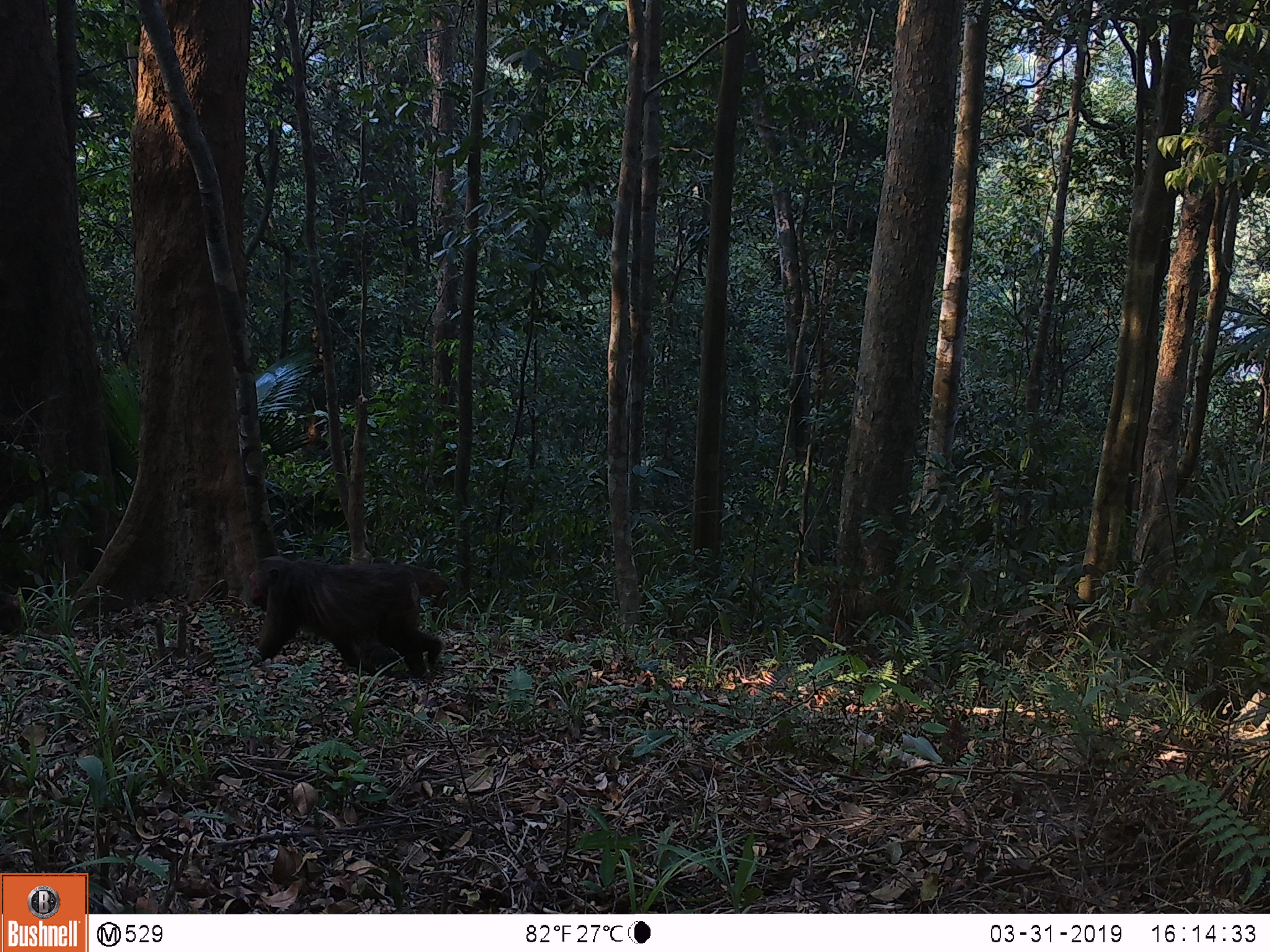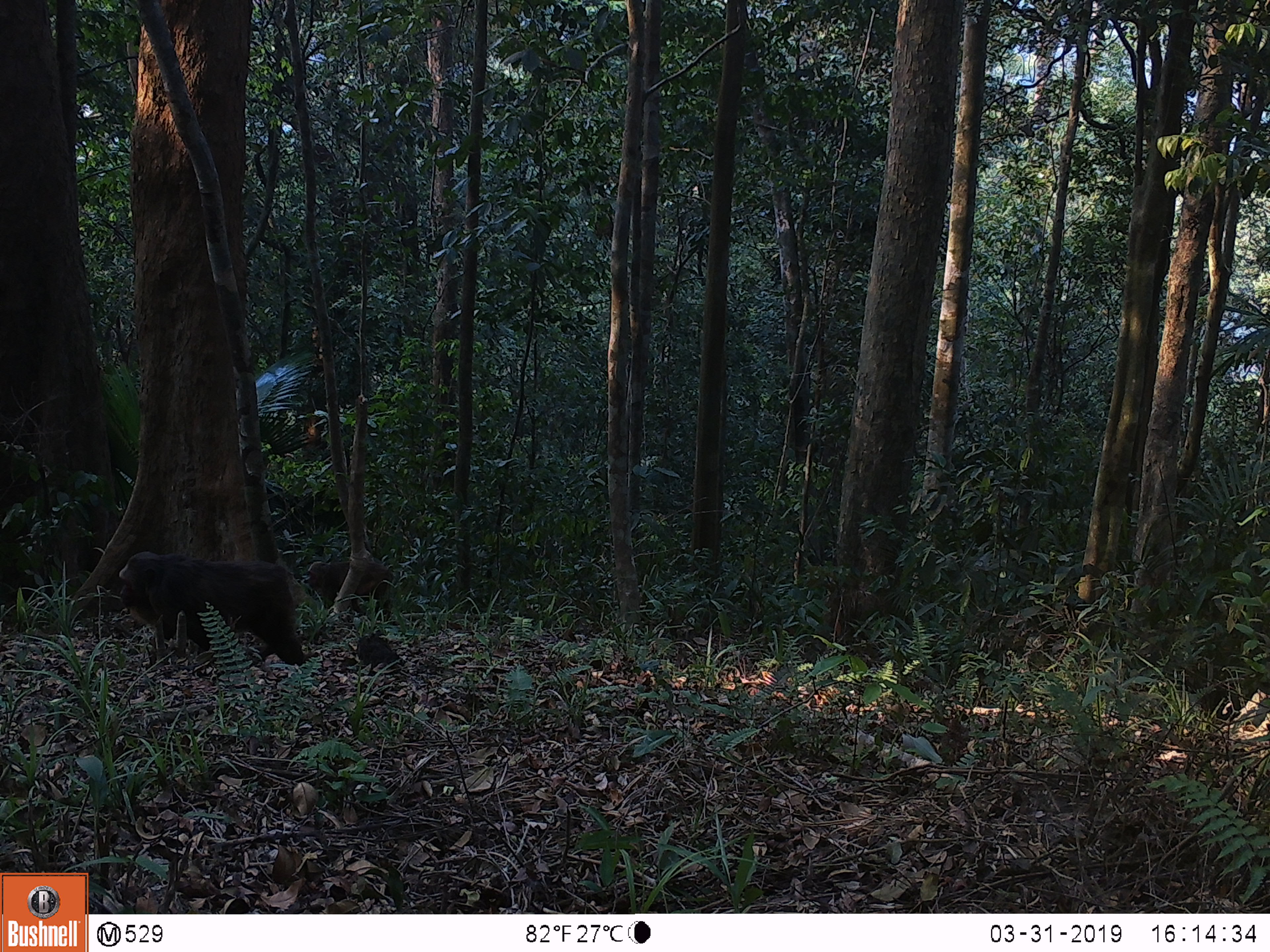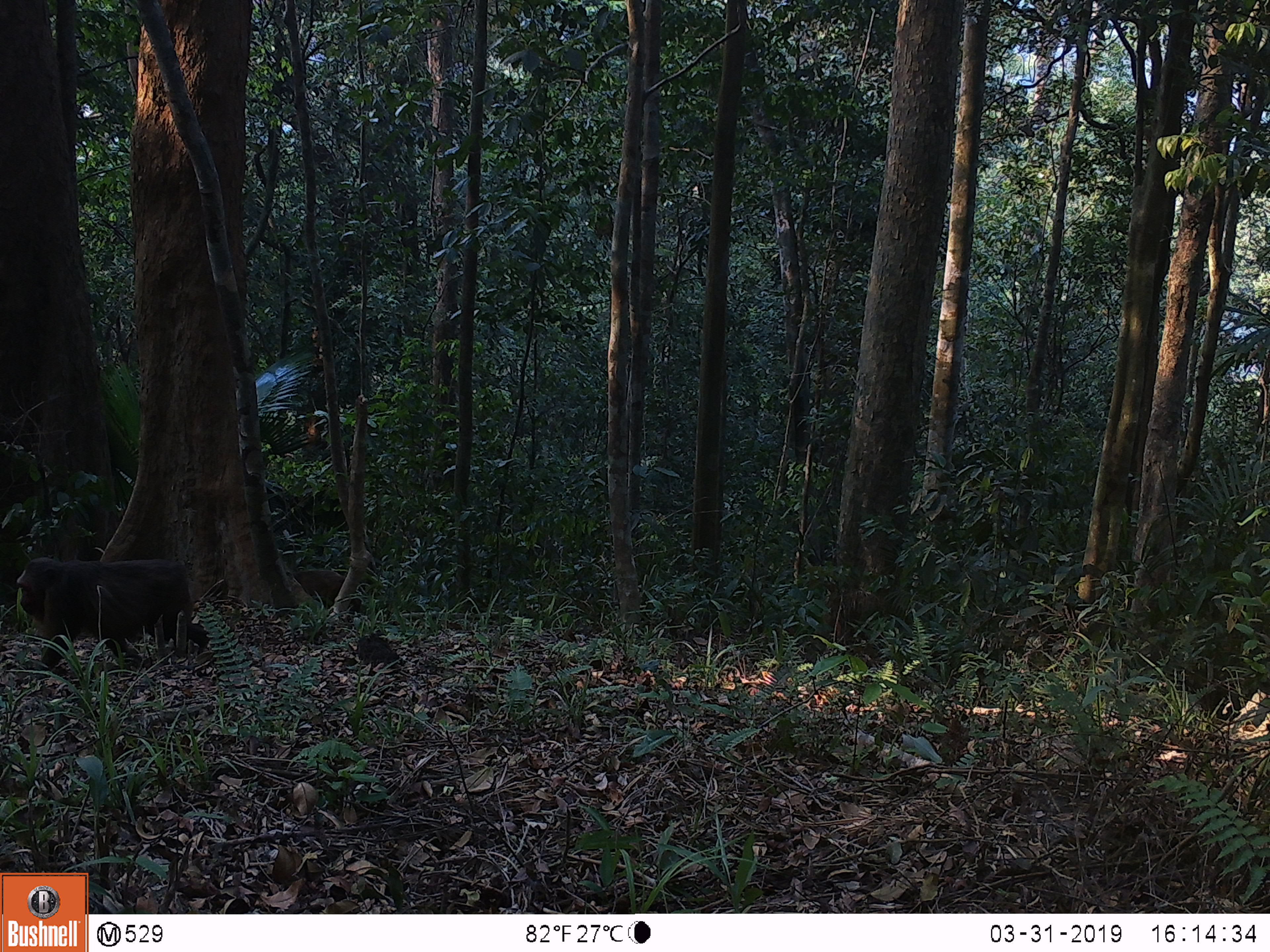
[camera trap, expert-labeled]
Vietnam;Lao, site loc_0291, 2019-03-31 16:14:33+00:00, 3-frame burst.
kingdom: Animalia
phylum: Chordata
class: Mammalia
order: Primates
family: Cercopithecidae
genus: Macaca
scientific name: Macaca arctoides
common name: stump-tailed macaque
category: stump tailed macaque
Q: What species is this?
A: Stump tailed macaque (stump-tailed macaque) (Macaca arctoides).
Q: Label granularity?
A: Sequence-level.